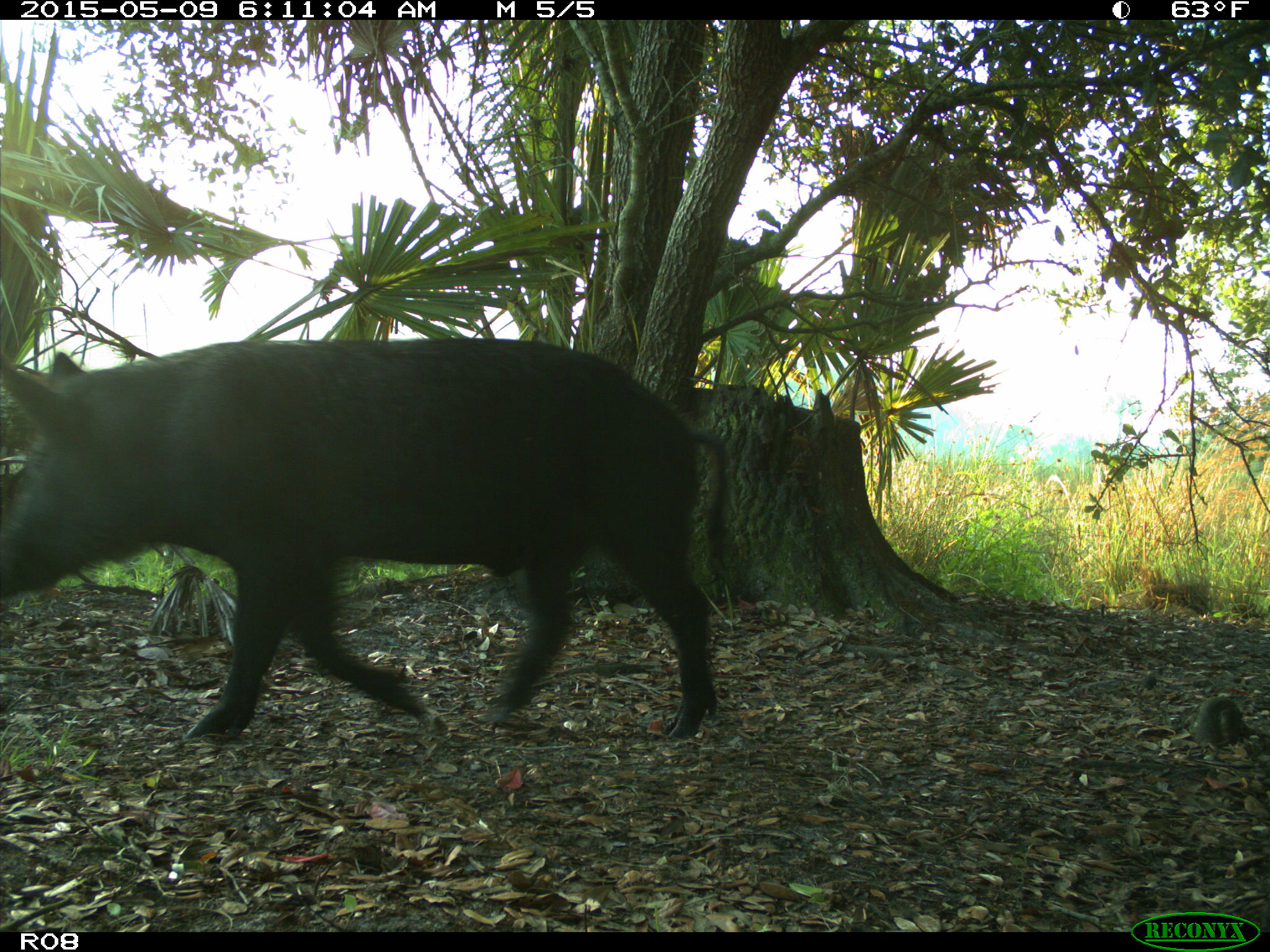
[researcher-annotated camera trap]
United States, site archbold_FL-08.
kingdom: Animalia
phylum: Chordata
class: Mammalia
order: Artiodactyla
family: Suidae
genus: Sus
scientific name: Sus scrofa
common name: wild boar